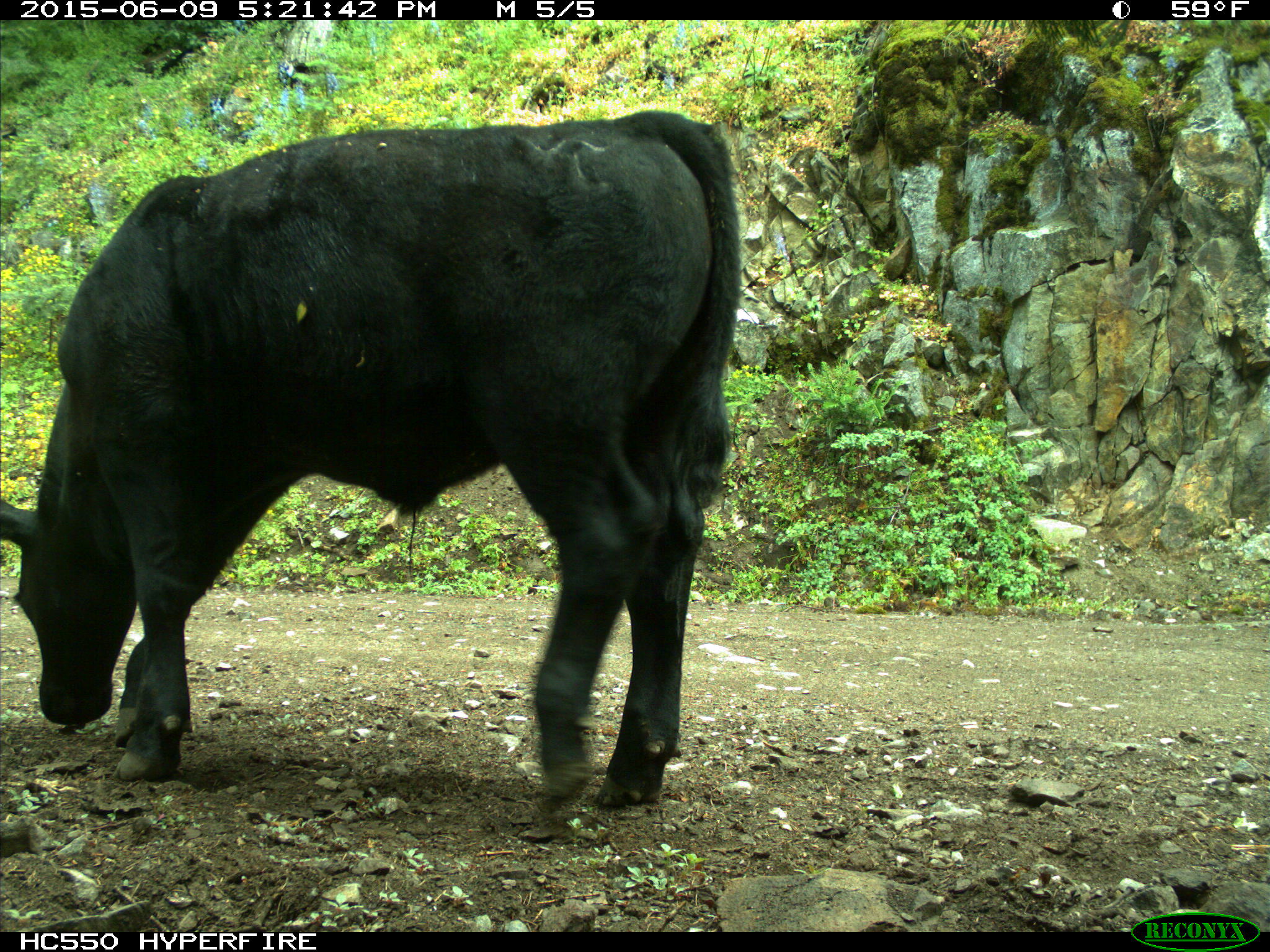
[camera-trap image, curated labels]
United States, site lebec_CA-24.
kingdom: Animalia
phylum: Chordata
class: Mammalia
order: Artiodactyla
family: Bovidae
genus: Bos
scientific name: Bos taurus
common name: domestic cow